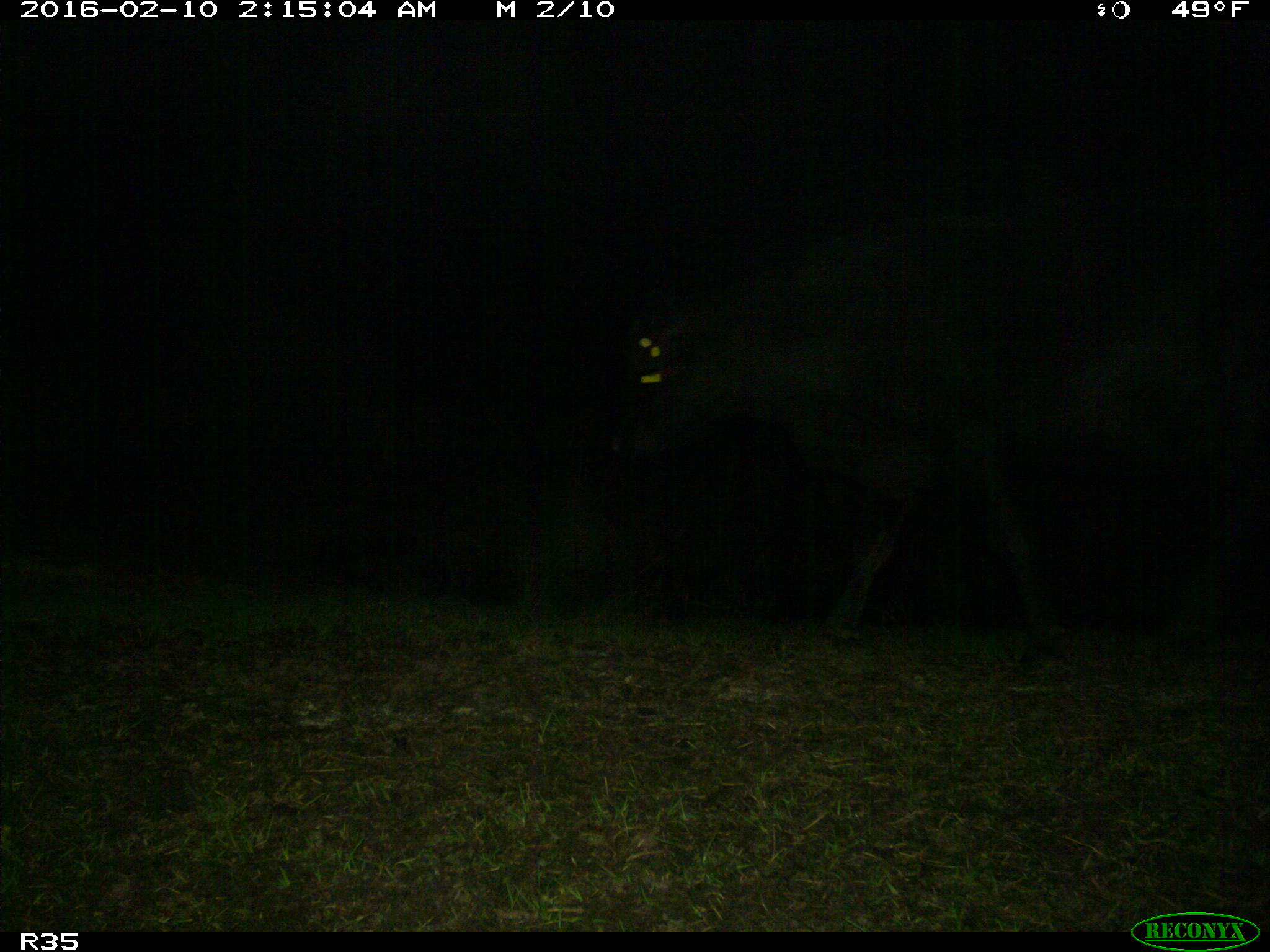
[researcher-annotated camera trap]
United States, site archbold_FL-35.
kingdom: Animalia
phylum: Chordata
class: Mammalia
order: Artiodactyla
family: Bovidae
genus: Bos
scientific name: Bos taurus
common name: domestic cow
Bos taurus (domestic cow).